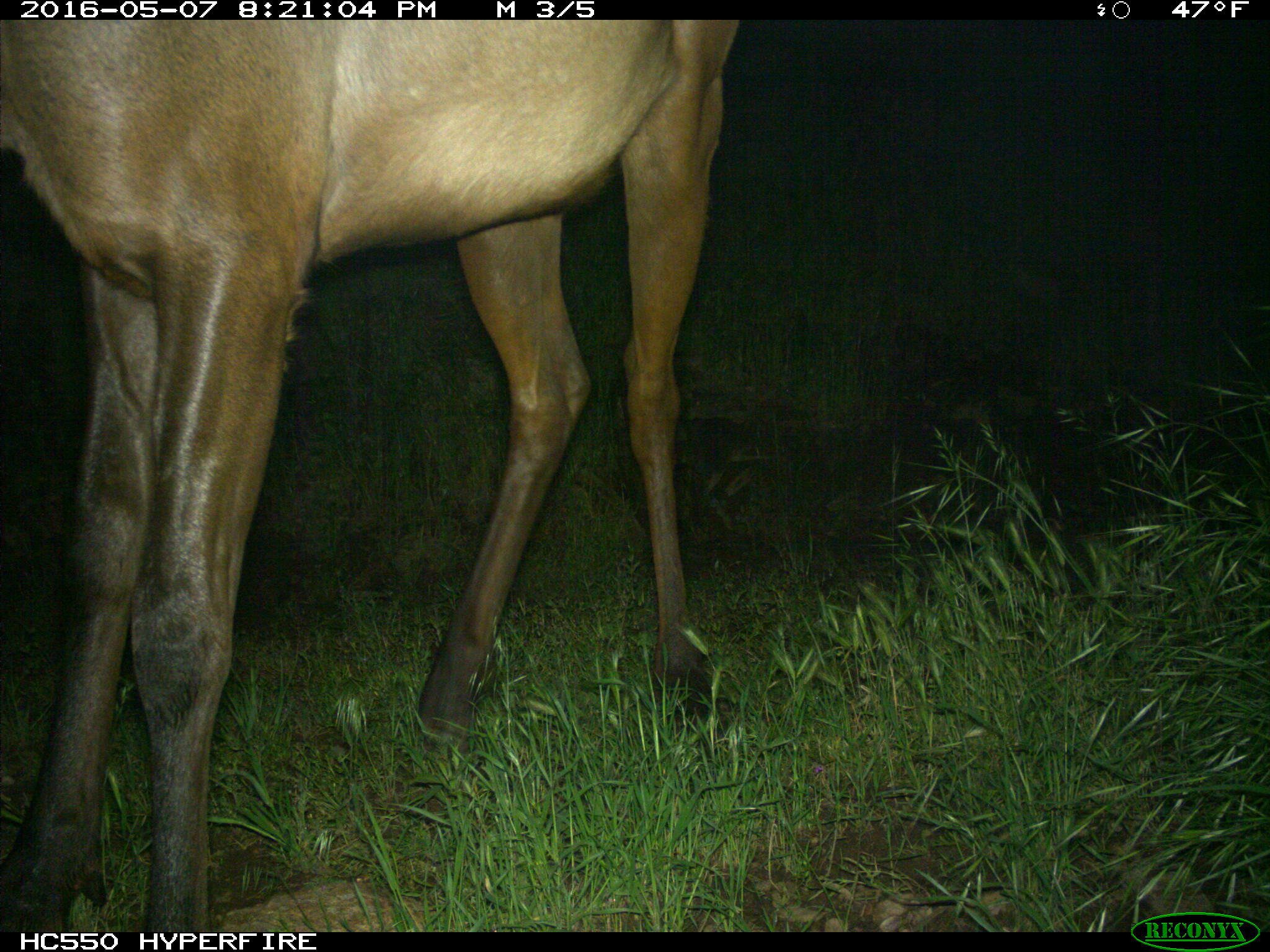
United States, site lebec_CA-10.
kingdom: Animalia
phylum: Chordata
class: Mammalia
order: Artiodactyla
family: Cervidae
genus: Cervus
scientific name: Cervus canadensis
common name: elk